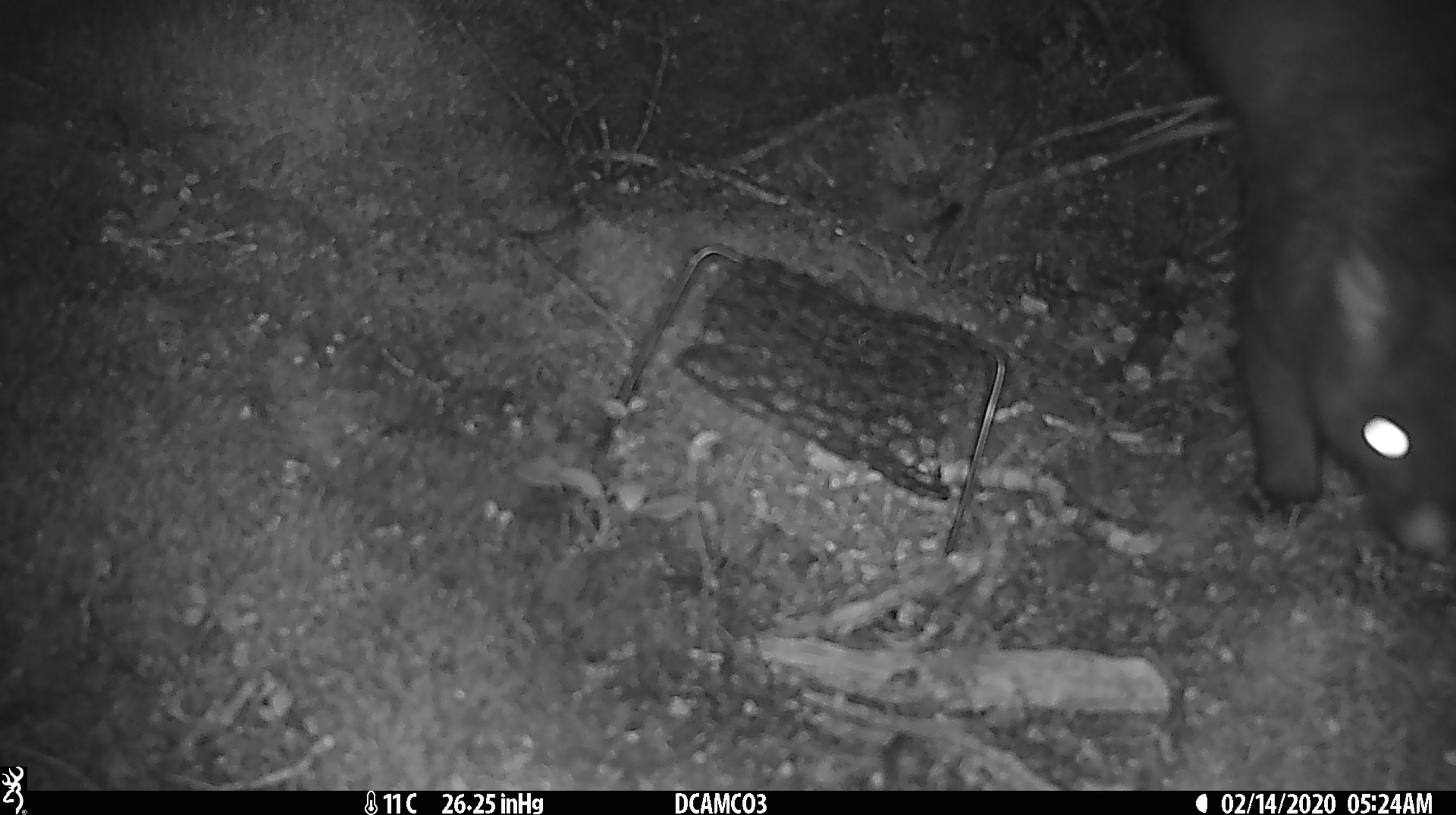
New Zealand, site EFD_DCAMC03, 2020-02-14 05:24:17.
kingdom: Animalia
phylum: Chordata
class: Mammalia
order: Diprotodontia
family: Phalangeridae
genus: Trichosurus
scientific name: Trichosurus vulpecula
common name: common brushtail possum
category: possum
Possum (common brushtail possum) (Trichosurus vulpecula).